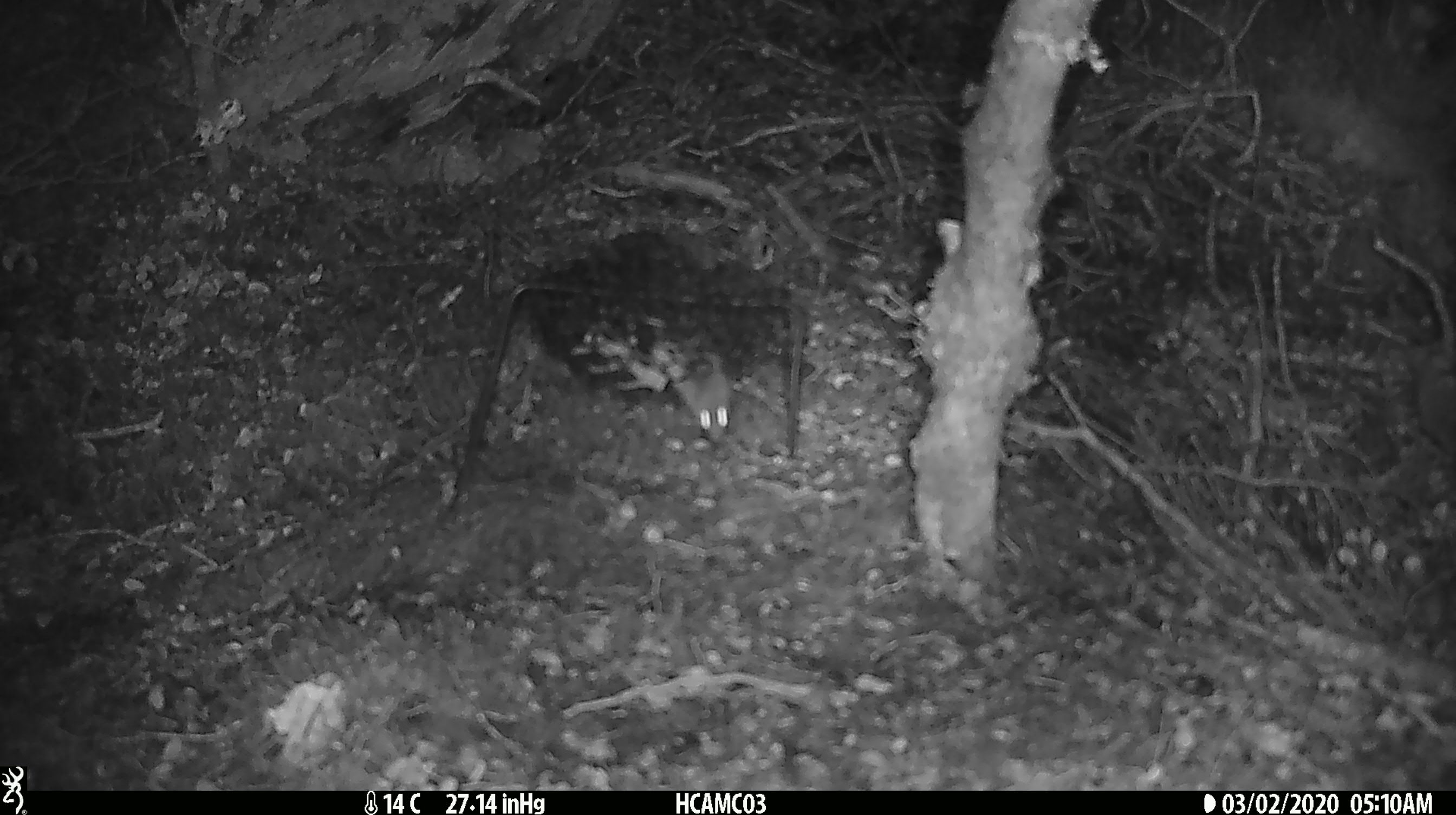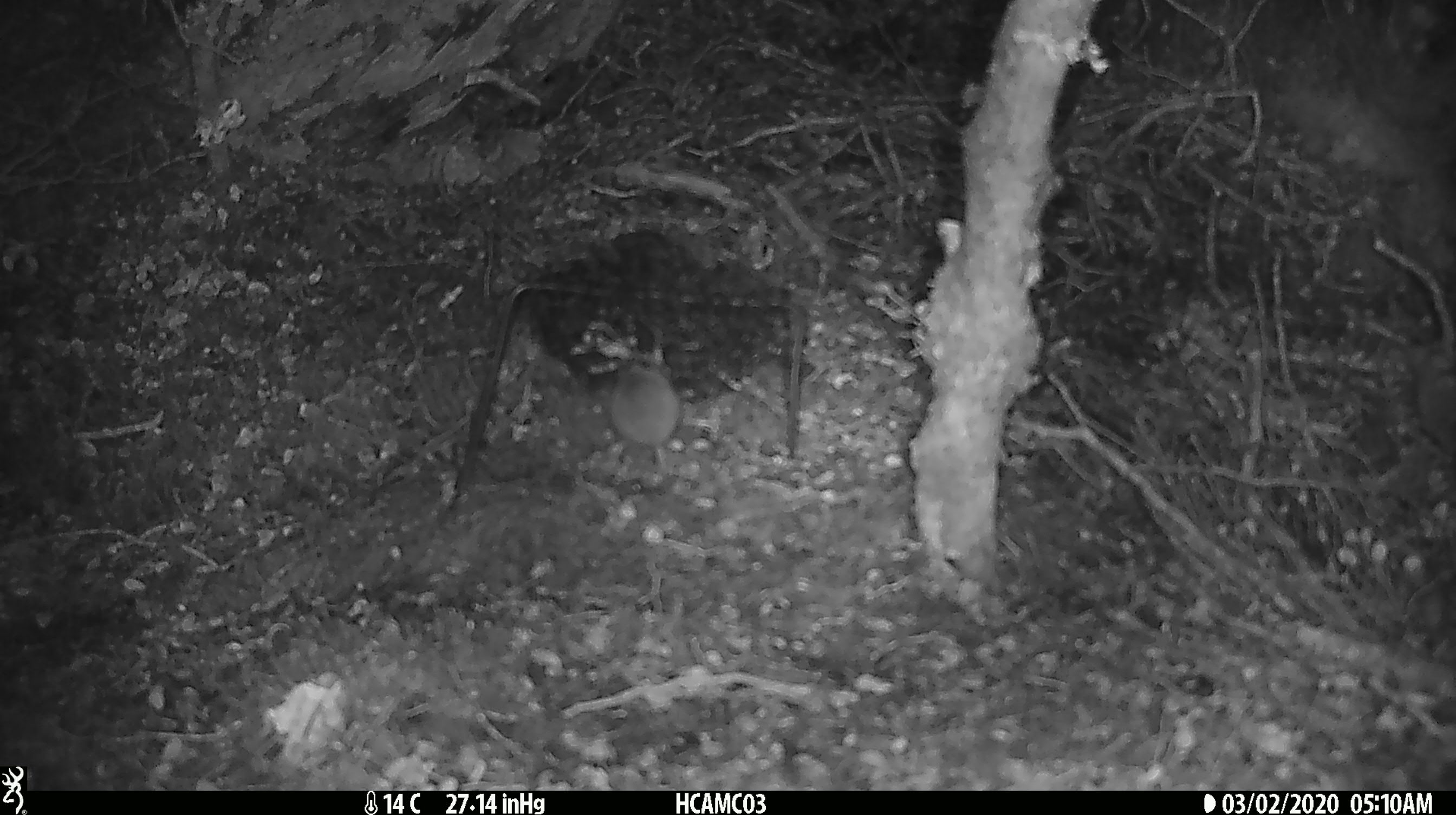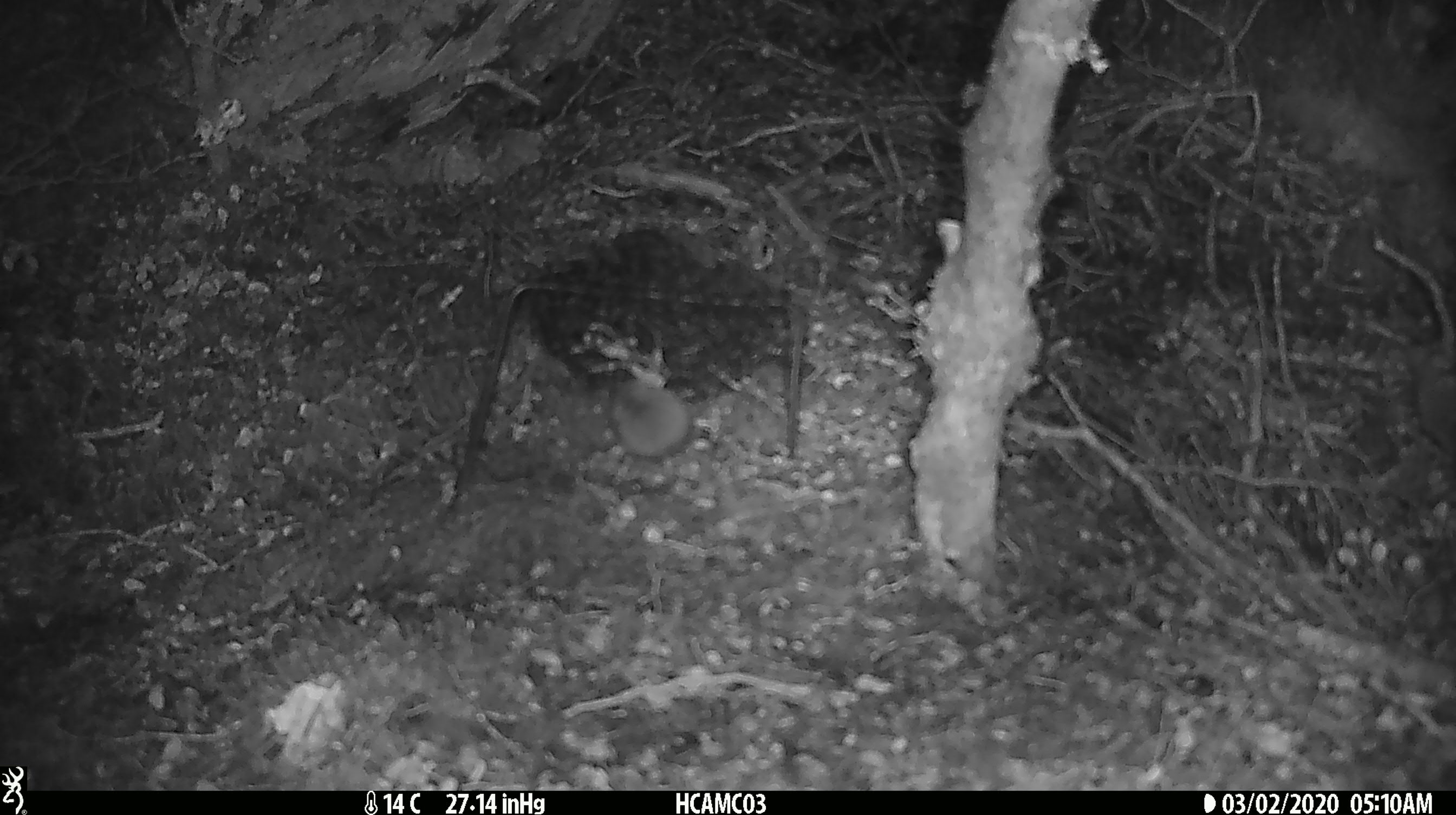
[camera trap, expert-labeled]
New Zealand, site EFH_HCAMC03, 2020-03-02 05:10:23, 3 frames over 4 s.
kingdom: Animalia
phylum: Chordata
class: Mammalia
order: Rodentia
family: Muridae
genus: Mus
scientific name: Mus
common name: mouse